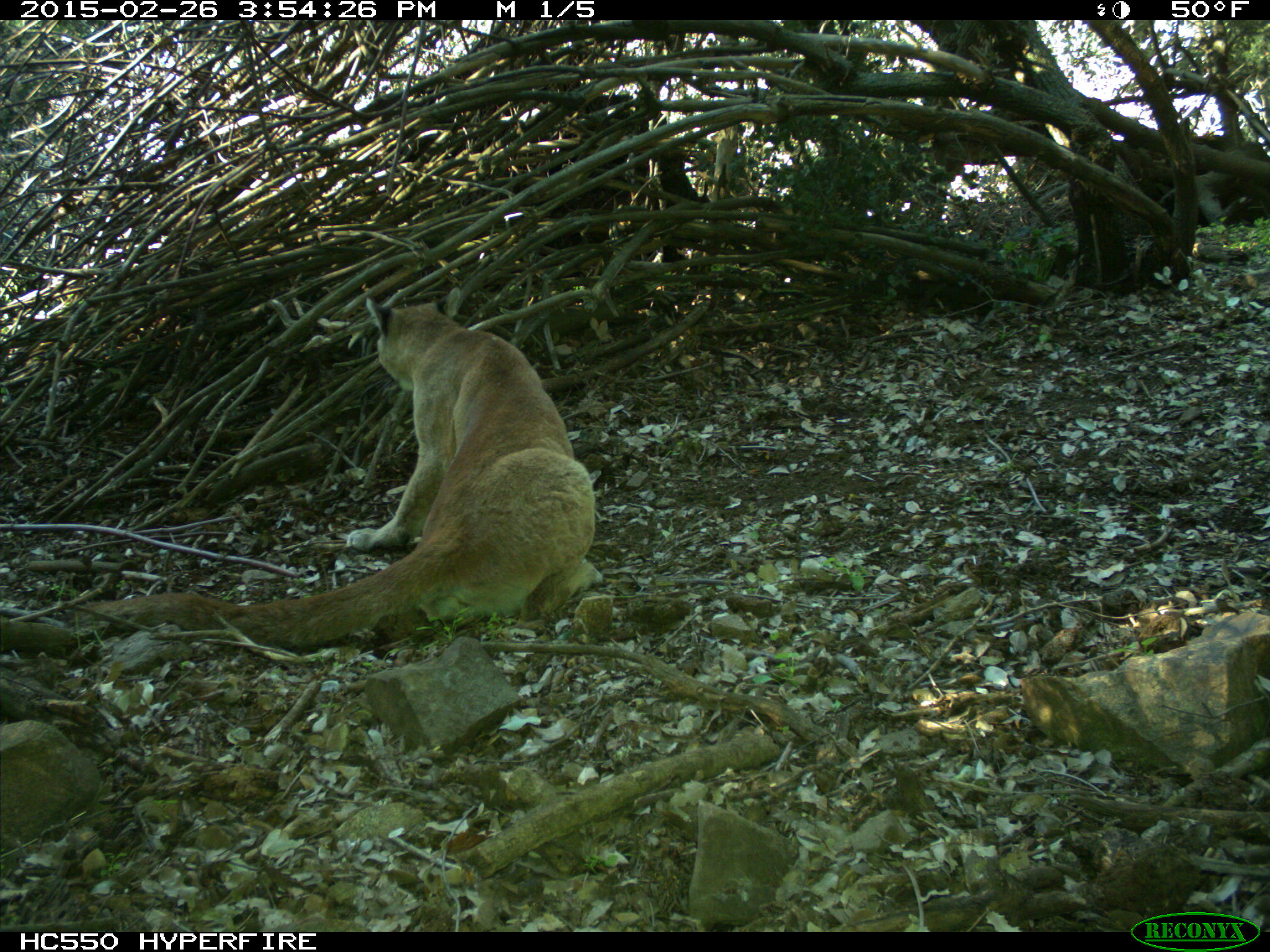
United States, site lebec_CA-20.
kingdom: Animalia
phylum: Chordata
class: Mammalia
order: Carnivora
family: Felidae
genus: Puma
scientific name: Puma concolor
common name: mountain lion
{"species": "Puma concolor (mountain lion)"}